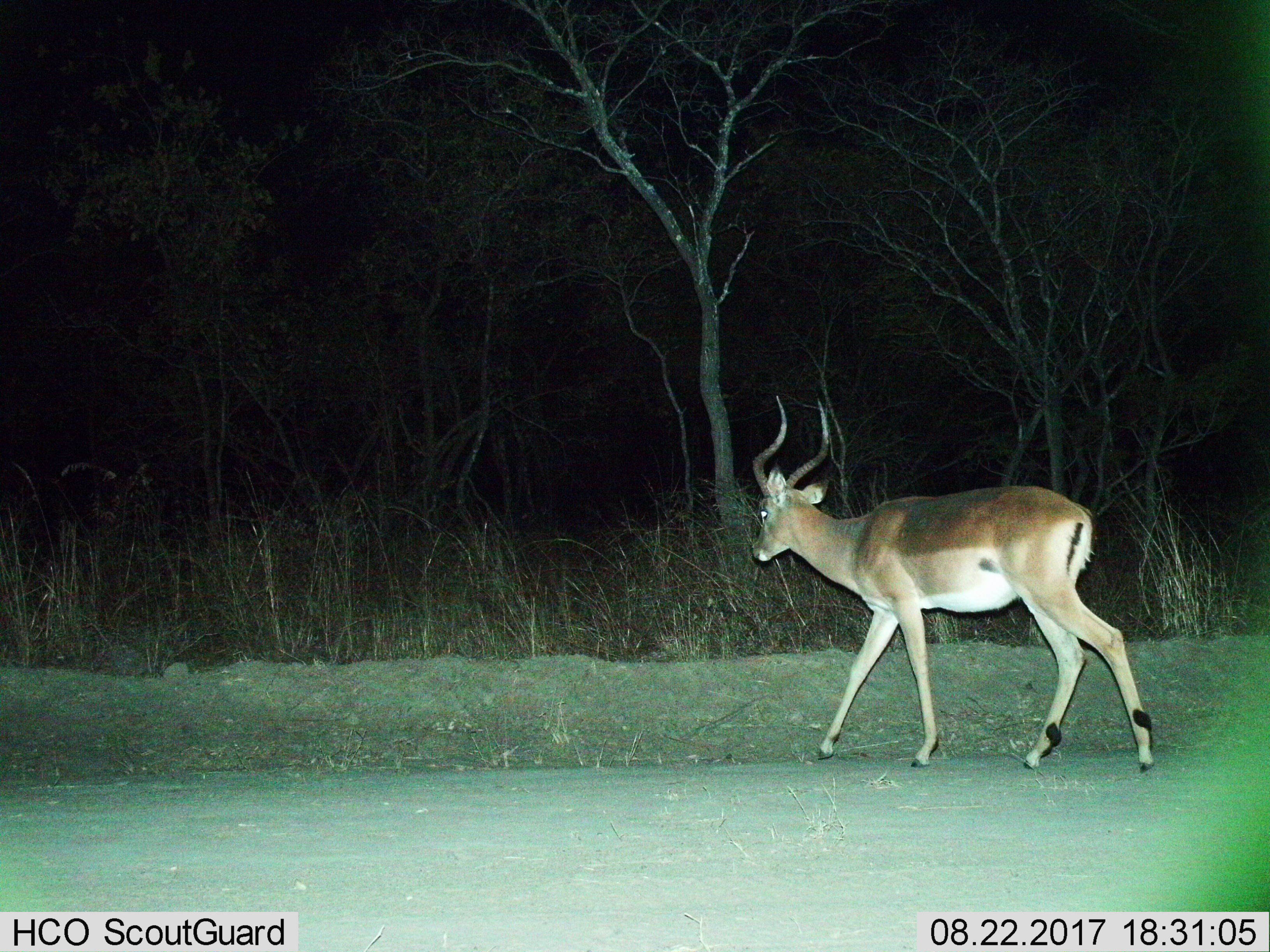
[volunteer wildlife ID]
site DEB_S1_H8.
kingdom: Animalia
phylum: Chordata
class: Mammalia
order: Artiodactyla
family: Bovidae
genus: Aepyceros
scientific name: Aepyceros melampus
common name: impala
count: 1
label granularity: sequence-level